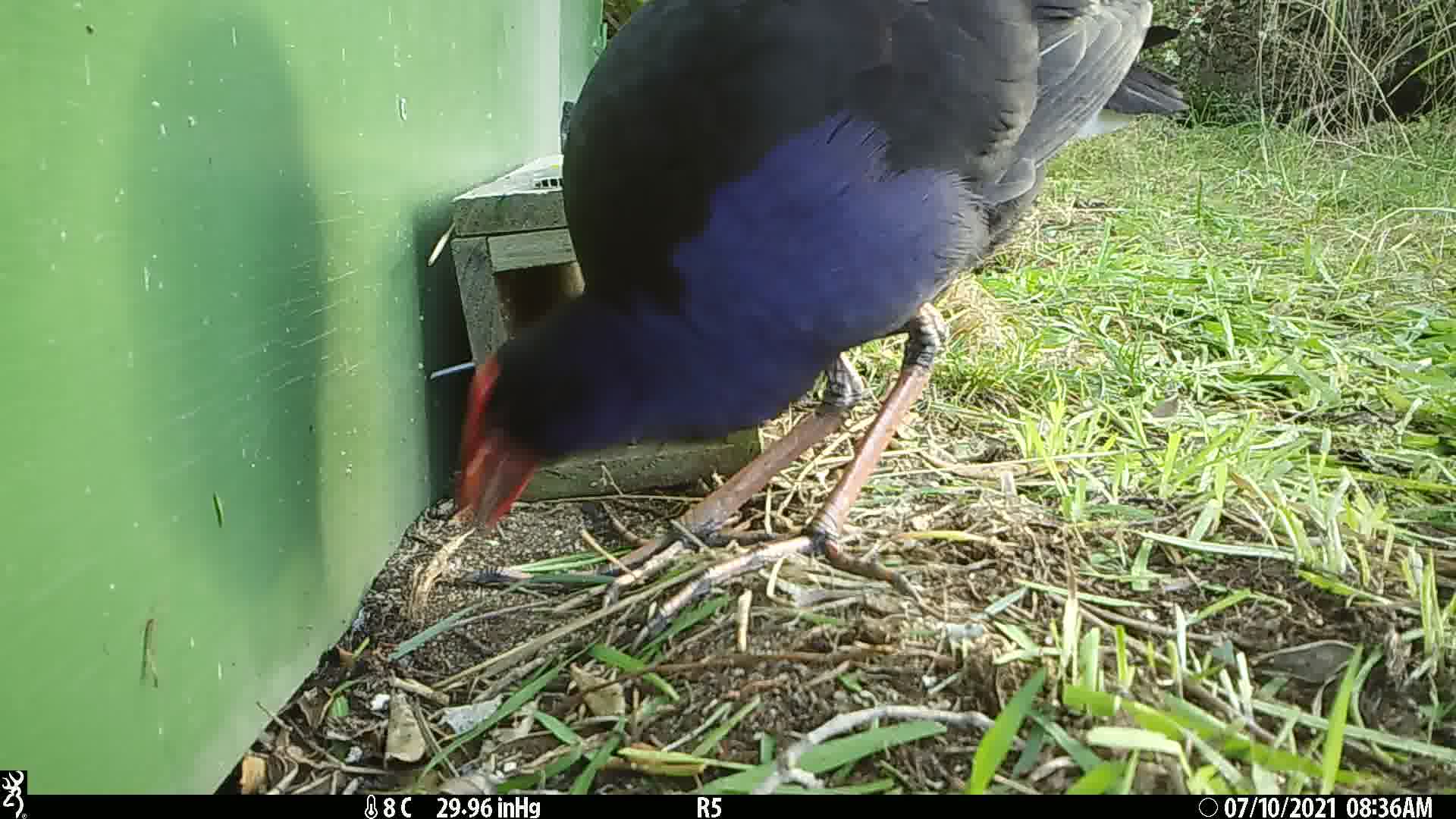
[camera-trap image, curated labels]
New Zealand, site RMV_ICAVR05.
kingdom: Animalia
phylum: Chordata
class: Aves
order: Gruiformes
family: Rallidae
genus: Porphyrio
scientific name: Porphyrio melanotus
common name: australasian swamphen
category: pukeko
Pukeko (australasian swamphen) (Porphyrio melanotus).